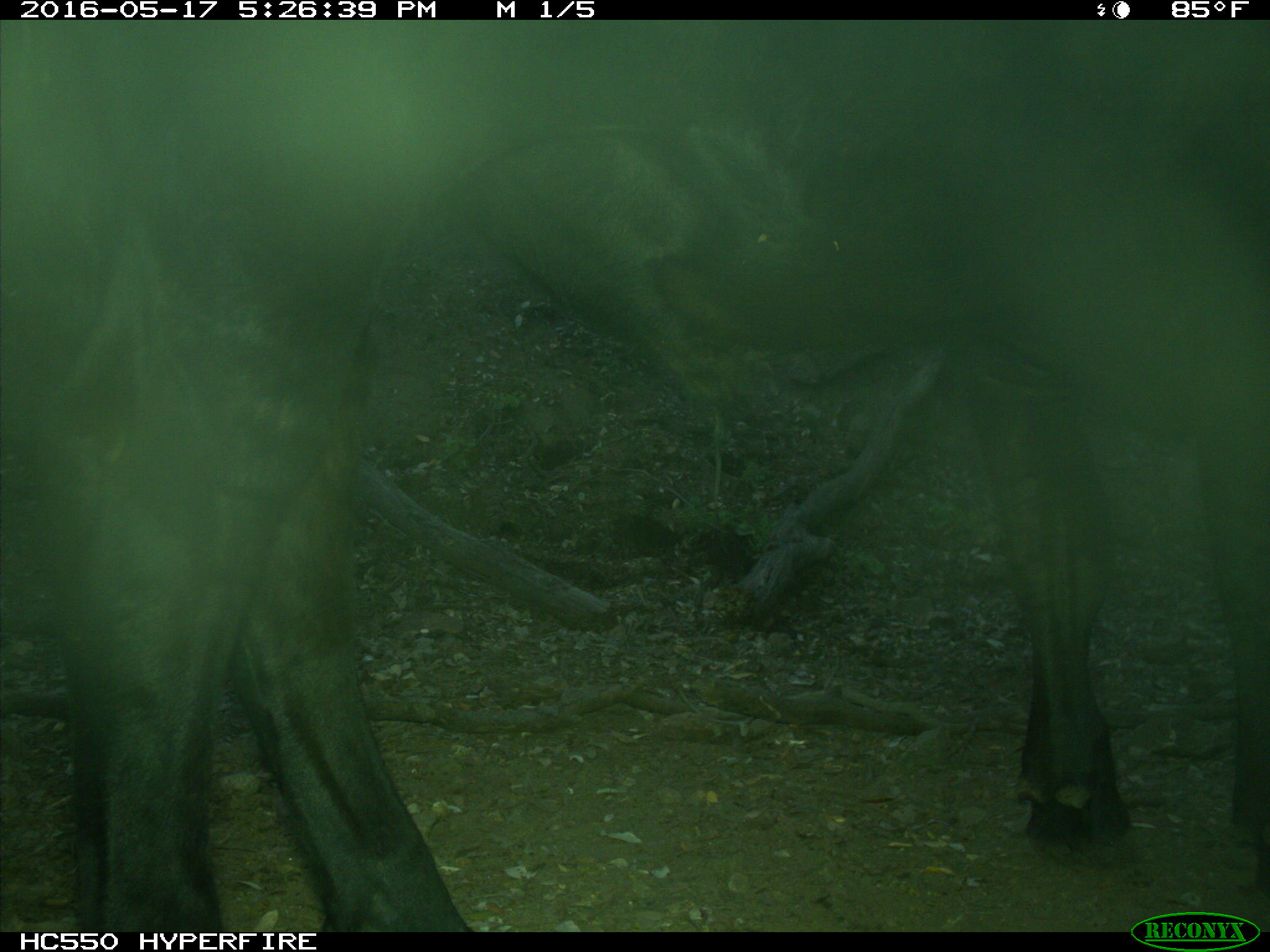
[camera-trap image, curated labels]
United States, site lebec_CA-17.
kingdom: Animalia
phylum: Chordata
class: Mammalia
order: Artiodactyla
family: Bovidae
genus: Bos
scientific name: Bos taurus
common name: domestic cow